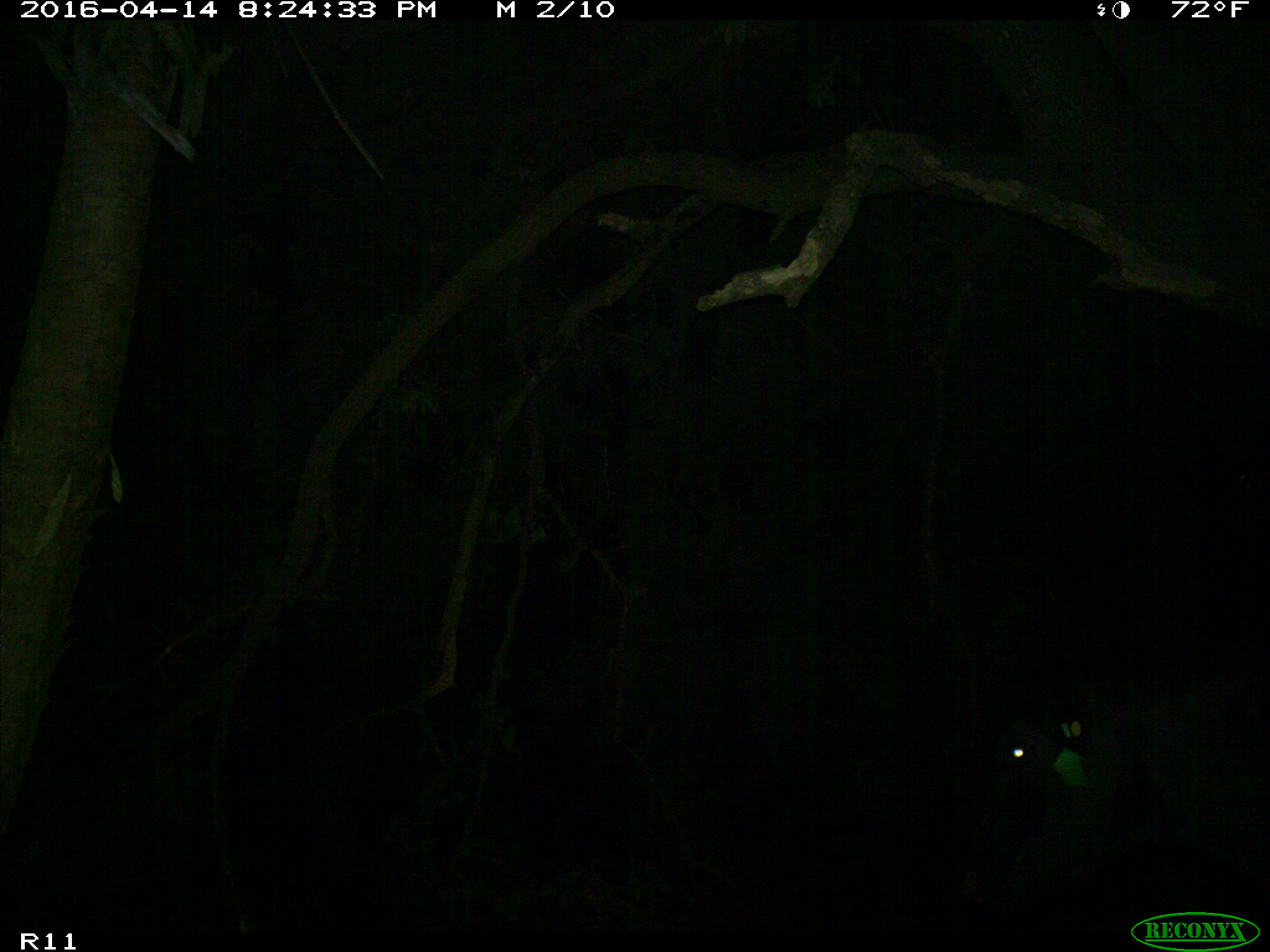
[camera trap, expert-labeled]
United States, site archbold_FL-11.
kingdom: Animalia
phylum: Chordata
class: Mammalia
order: Artiodactyla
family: Bovidae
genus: Bos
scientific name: Bos taurus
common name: domestic cow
Bos taurus (domestic cow).